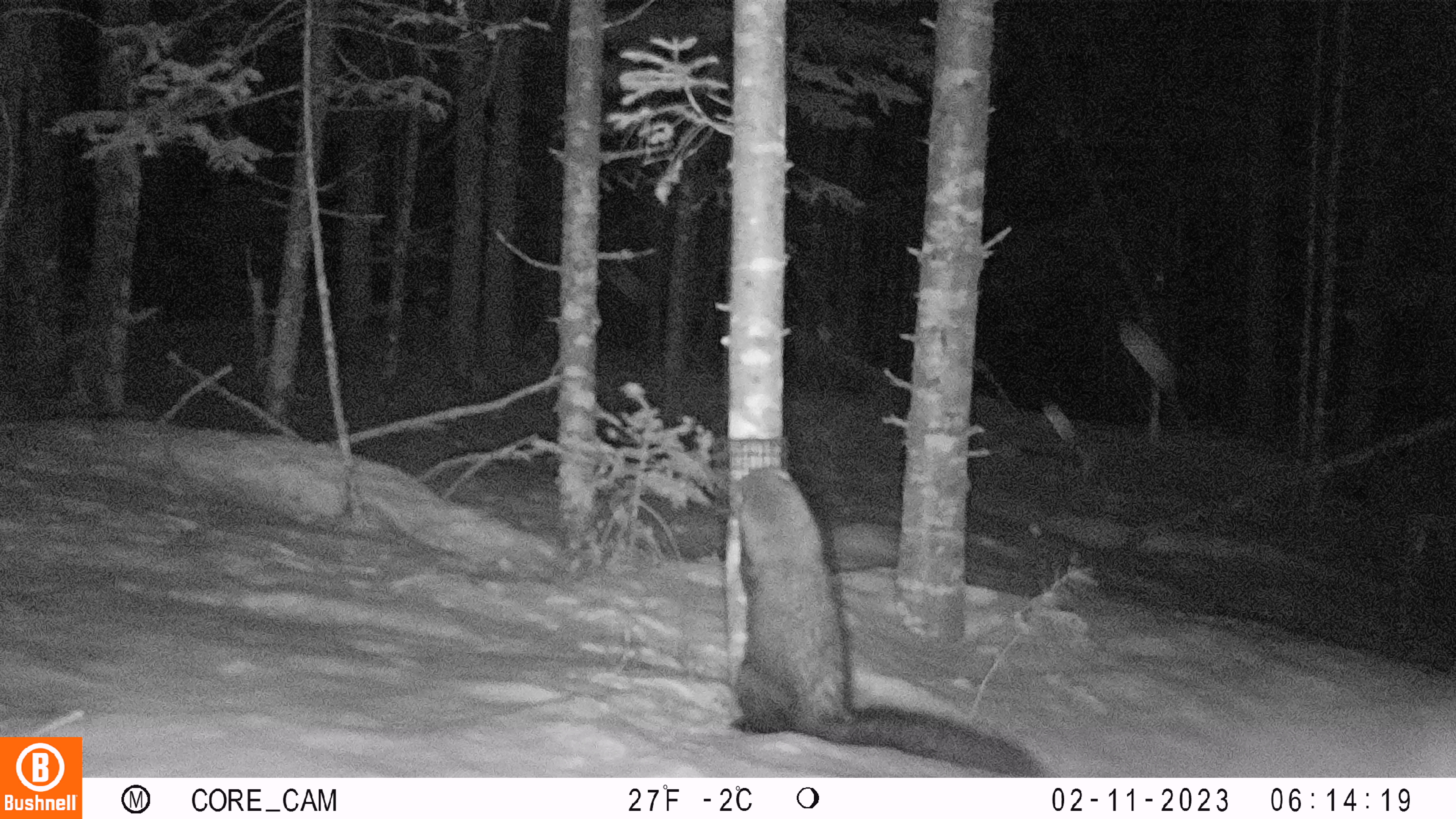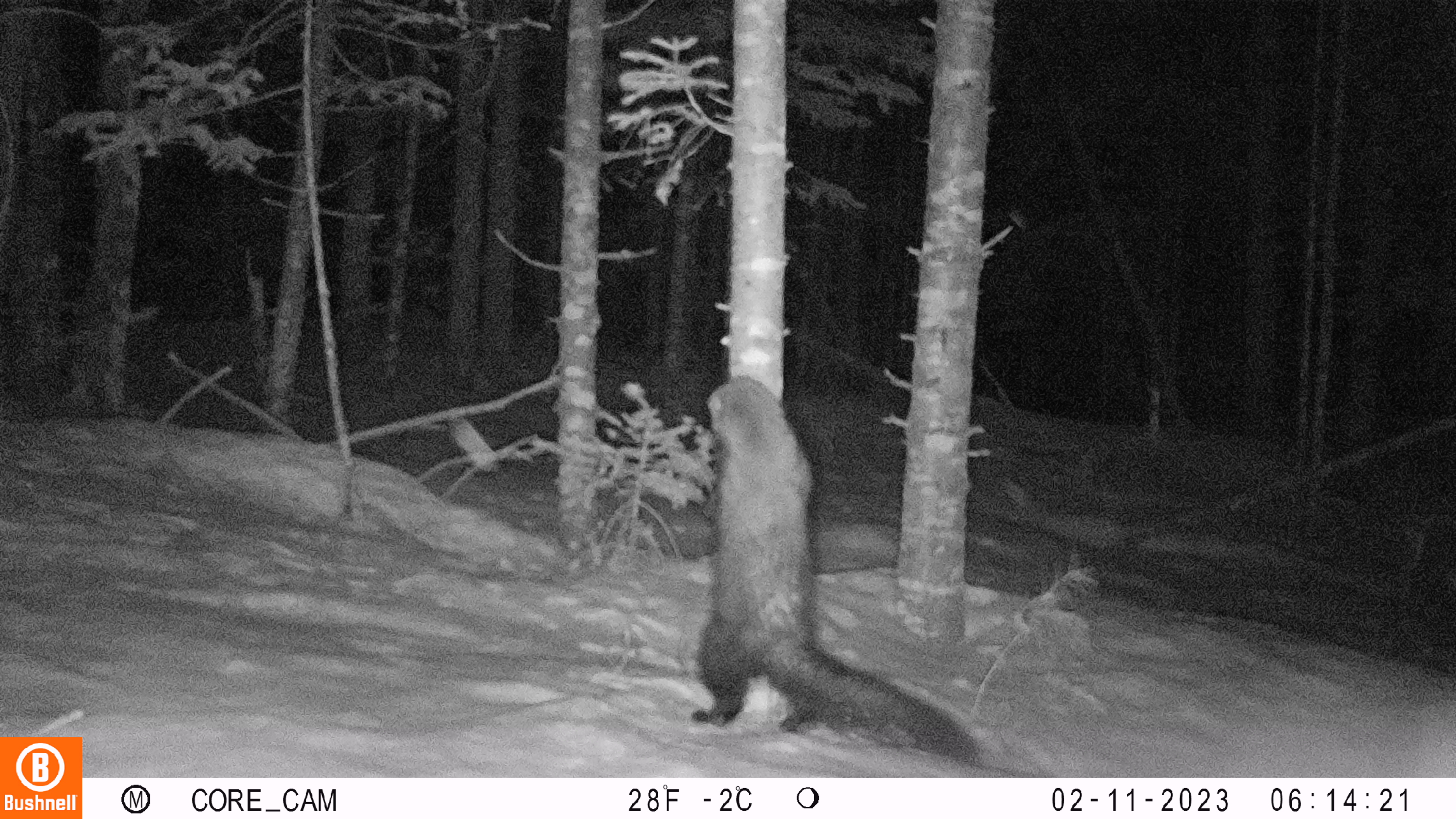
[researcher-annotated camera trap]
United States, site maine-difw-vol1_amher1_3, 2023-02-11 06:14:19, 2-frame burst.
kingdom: Animalia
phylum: Chordata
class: Mammalia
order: Carnivora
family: Mustelidae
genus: Pekania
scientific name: Pekania pennanti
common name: fisher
Fisher (Pekania pennanti).